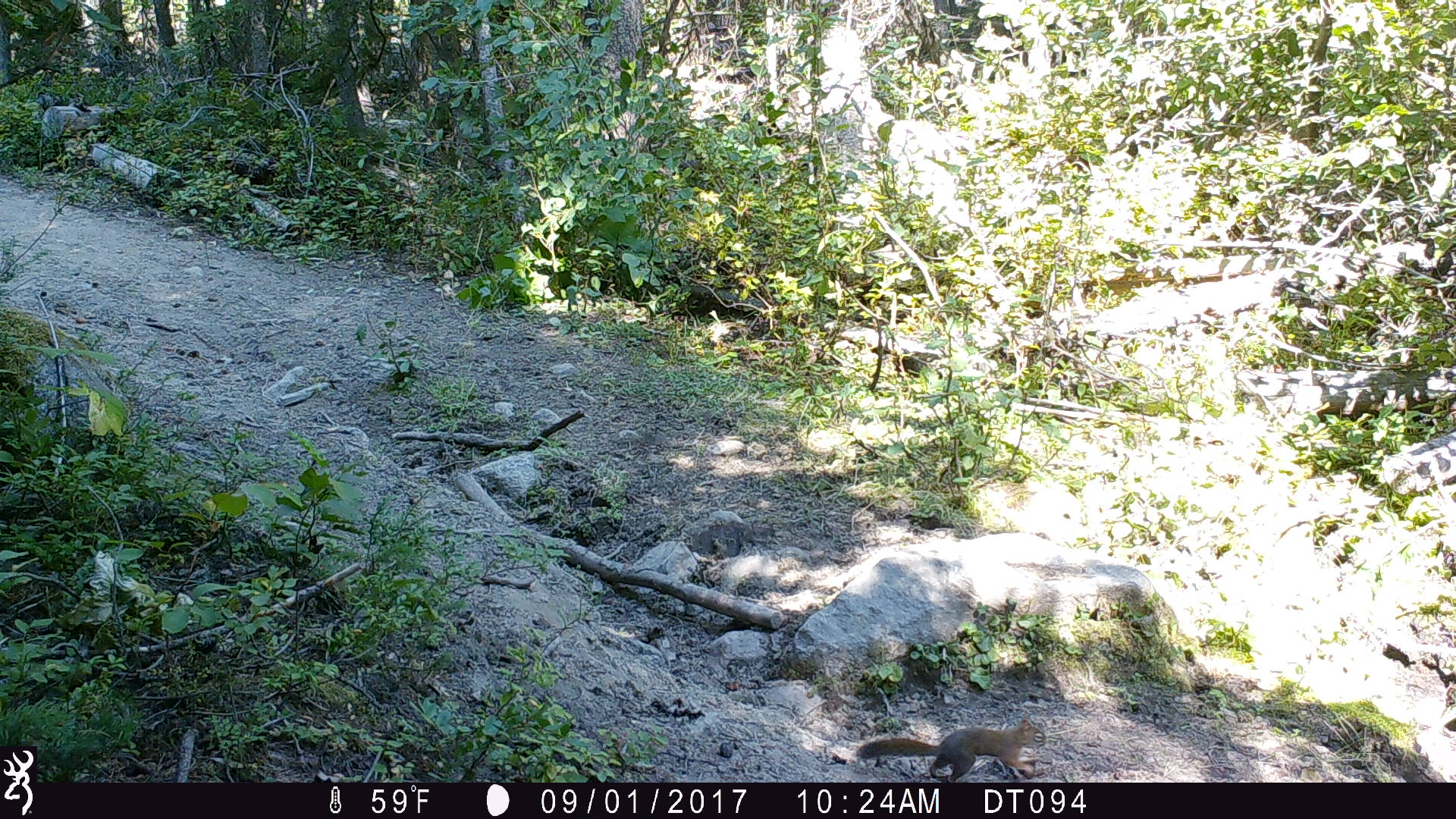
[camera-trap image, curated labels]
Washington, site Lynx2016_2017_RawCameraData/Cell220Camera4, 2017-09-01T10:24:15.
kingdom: Animalia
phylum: Chordata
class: Mammalia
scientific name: Mammalia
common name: small mammal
Small mammal (Mammalia). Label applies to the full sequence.